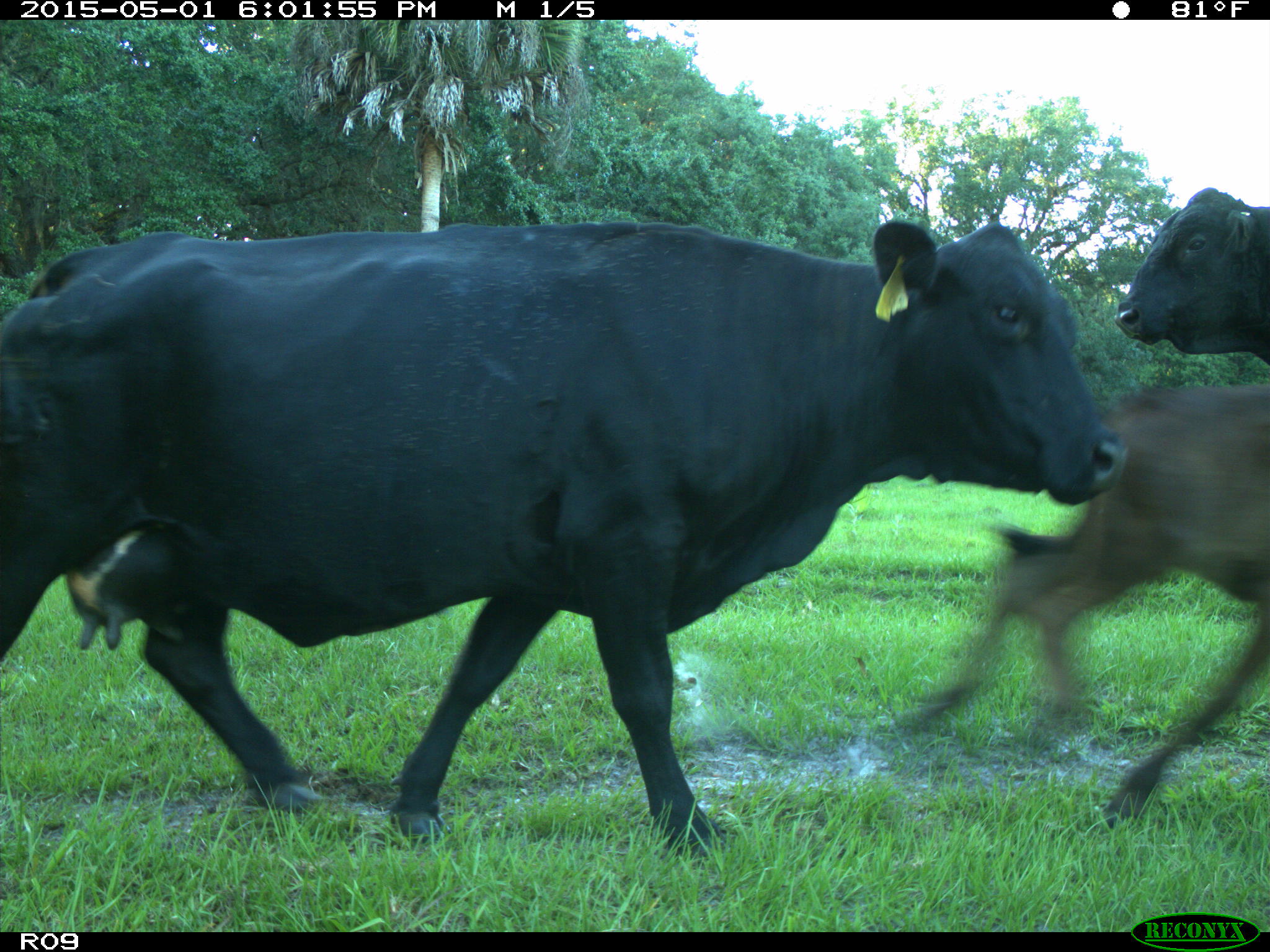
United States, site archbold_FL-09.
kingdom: Animalia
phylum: Chordata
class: Mammalia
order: Artiodactyla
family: Bovidae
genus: Bos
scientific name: Bos taurus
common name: domestic cow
Bos taurus (domestic cow).